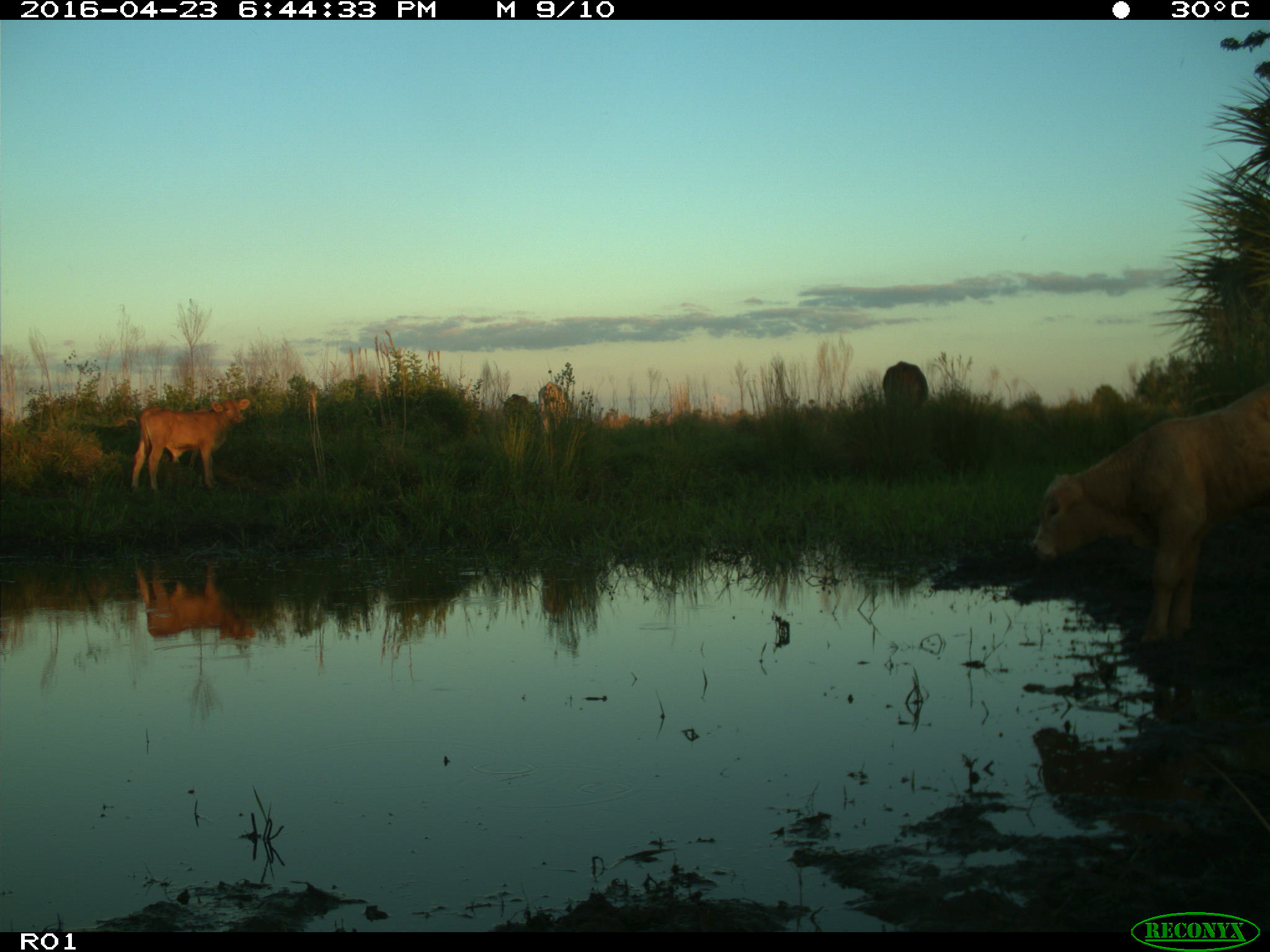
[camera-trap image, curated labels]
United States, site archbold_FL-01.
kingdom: Animalia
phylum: Chordata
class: Mammalia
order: Artiodactyla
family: Bovidae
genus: Bos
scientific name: Bos taurus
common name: domestic cow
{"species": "Bos taurus (domestic cow)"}